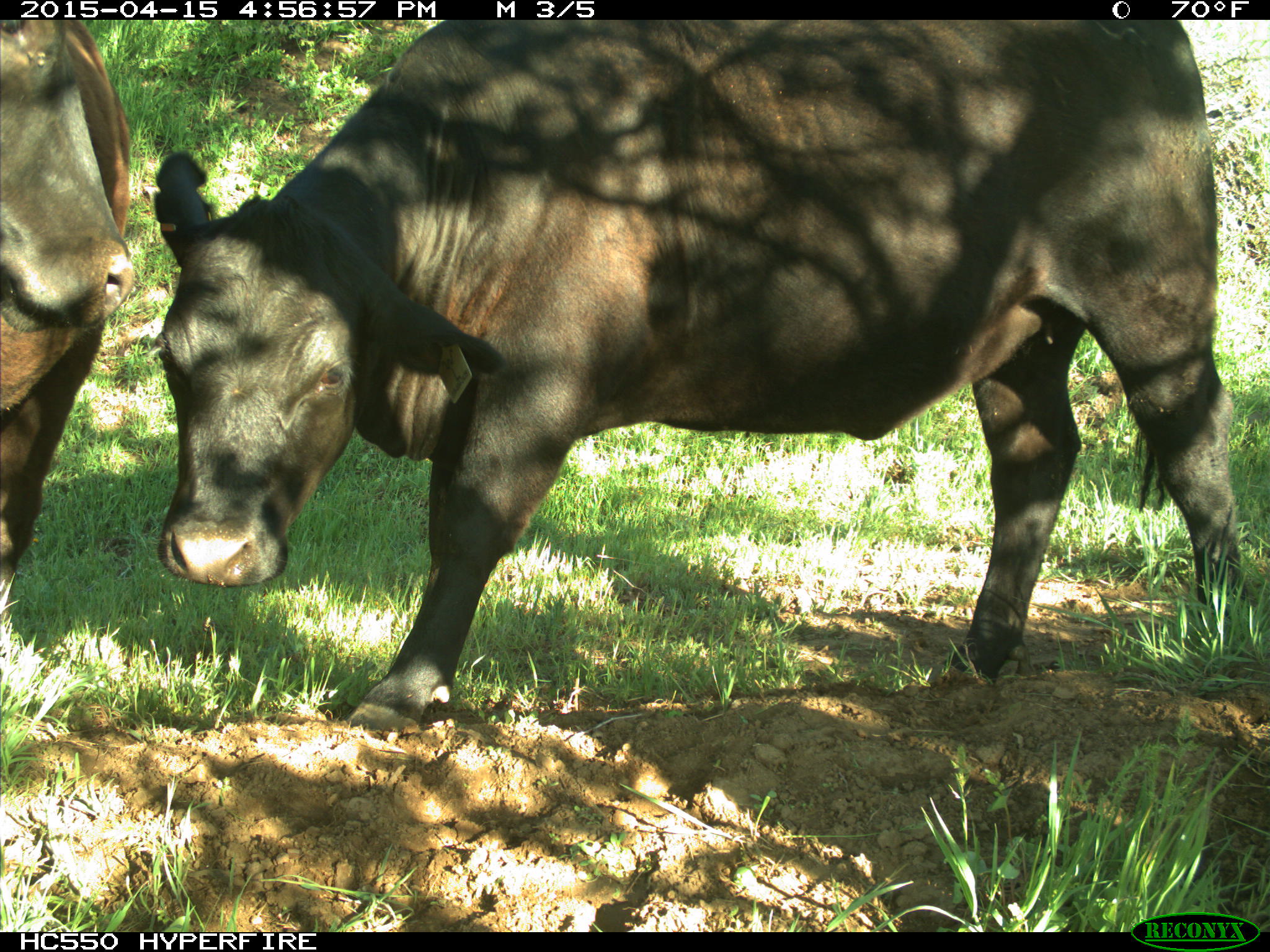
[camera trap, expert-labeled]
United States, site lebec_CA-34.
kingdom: Animalia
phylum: Chordata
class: Mammalia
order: Artiodactyla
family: Bovidae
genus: Bos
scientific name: Bos taurus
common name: domestic cow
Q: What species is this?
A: Bos taurus (domestic cow).